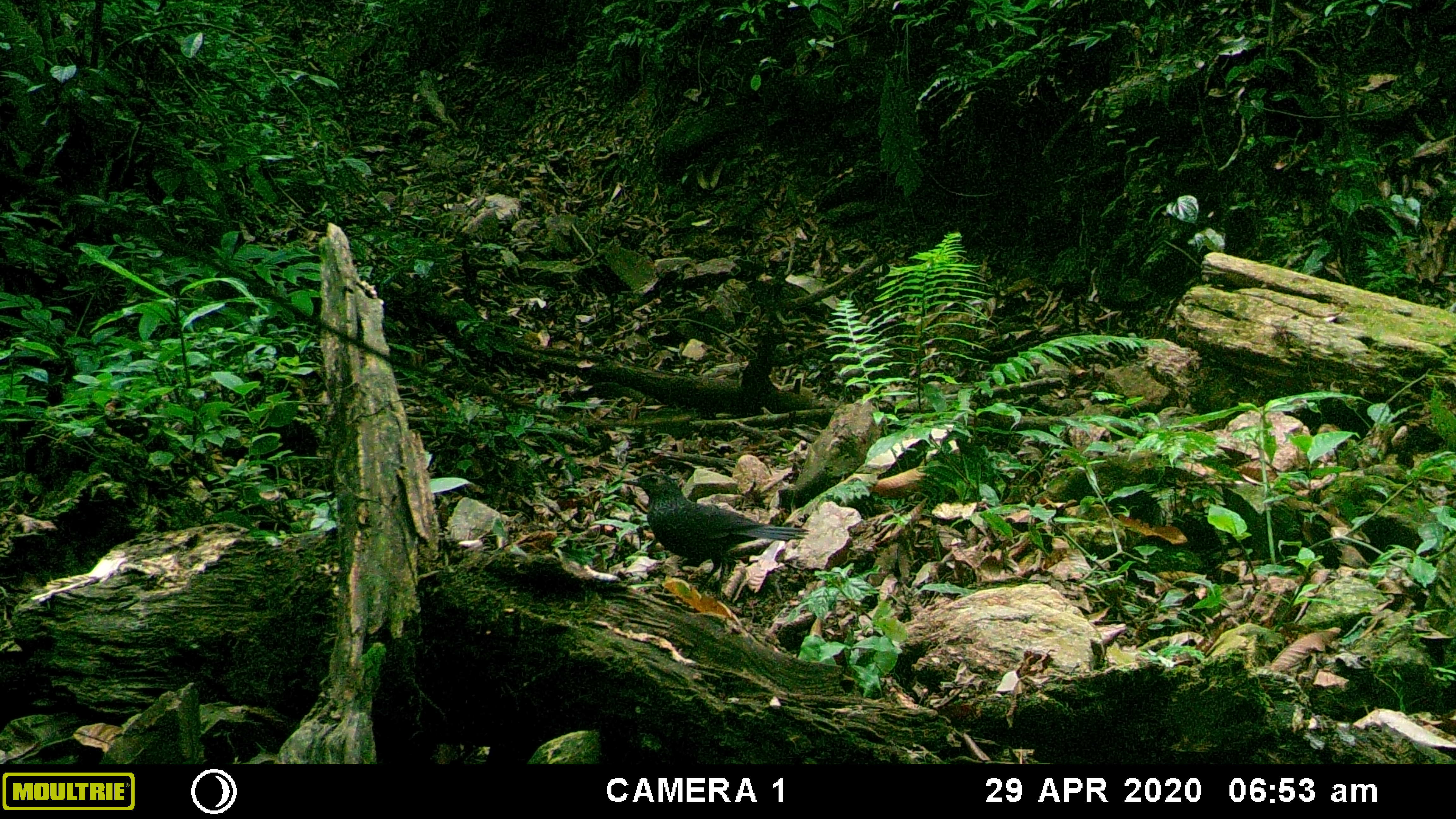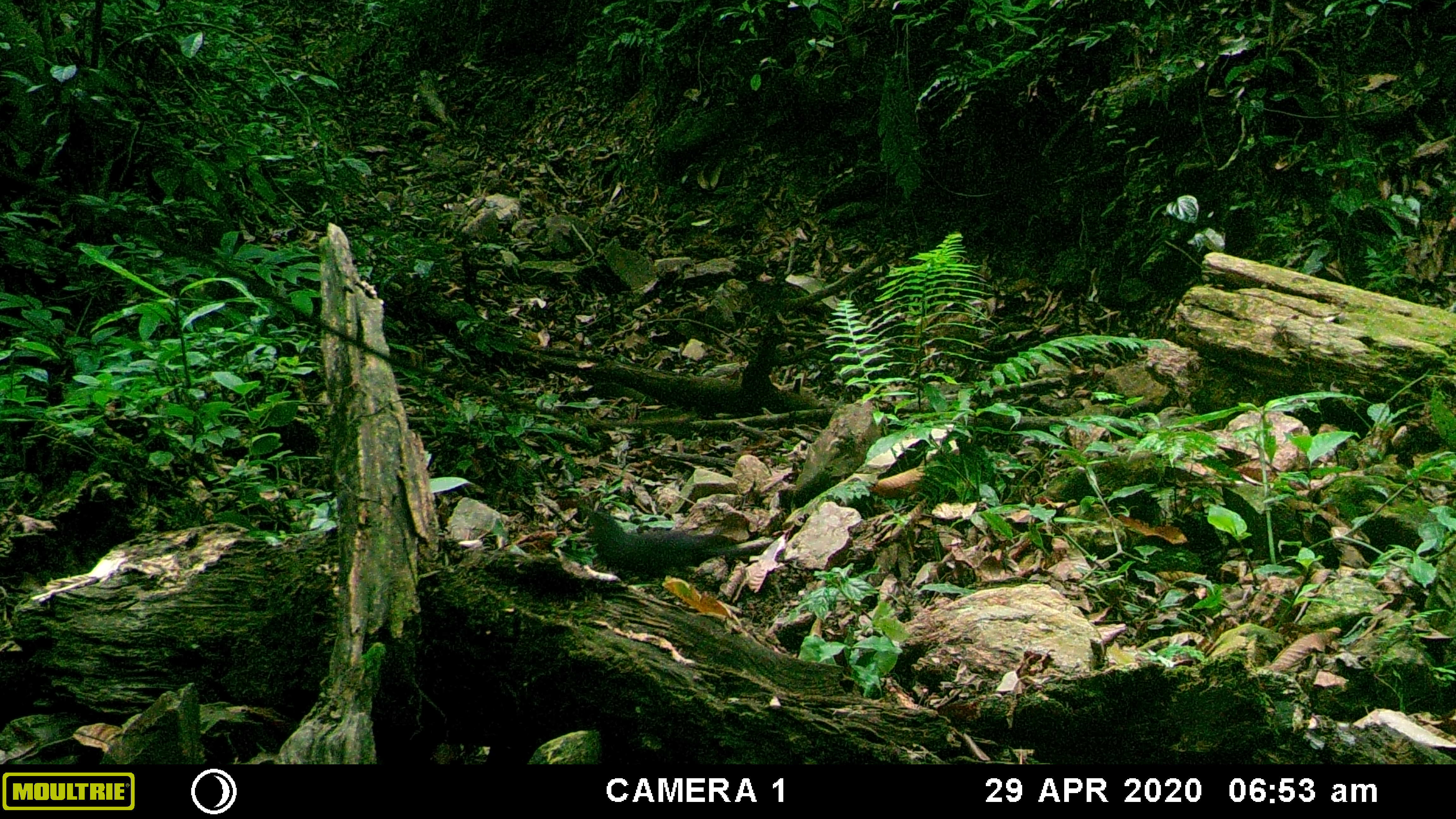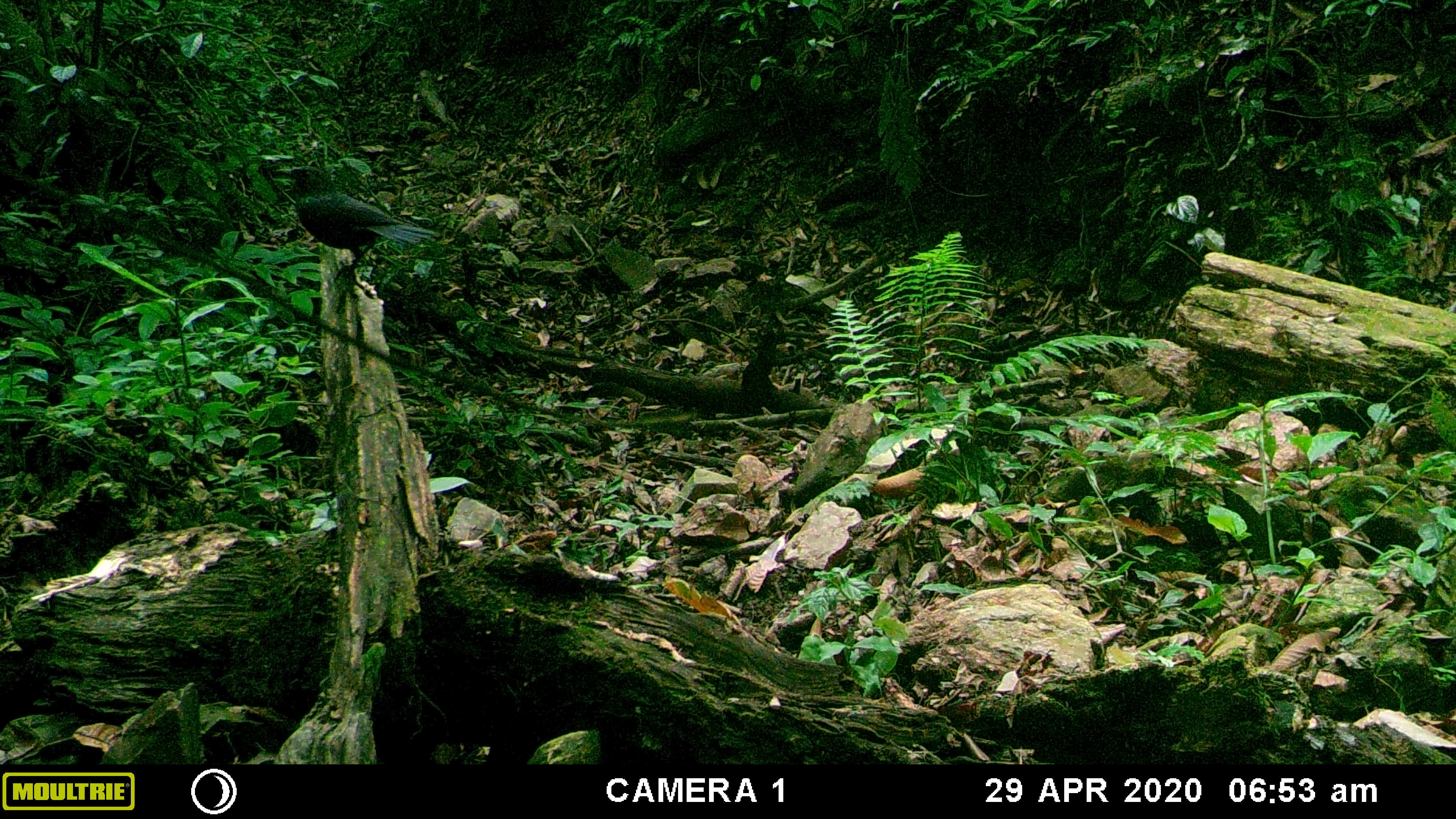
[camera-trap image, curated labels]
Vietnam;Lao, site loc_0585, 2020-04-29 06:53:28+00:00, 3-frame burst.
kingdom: Animalia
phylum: Chordata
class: Aves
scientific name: Aves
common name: bird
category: unidentified bird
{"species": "unidentified bird (bird) (Aves)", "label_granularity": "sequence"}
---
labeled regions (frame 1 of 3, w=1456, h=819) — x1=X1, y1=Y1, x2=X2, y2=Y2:
unidentified bird: x1=621, y1=472, x2=810, y2=599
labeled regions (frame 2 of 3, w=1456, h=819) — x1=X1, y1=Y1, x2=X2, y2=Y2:
unidentified bird: x1=580, y1=505, x2=757, y2=598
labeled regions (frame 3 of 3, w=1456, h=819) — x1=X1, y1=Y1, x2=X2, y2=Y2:
unidentified bird: x1=271, y1=165, x2=442, y2=272